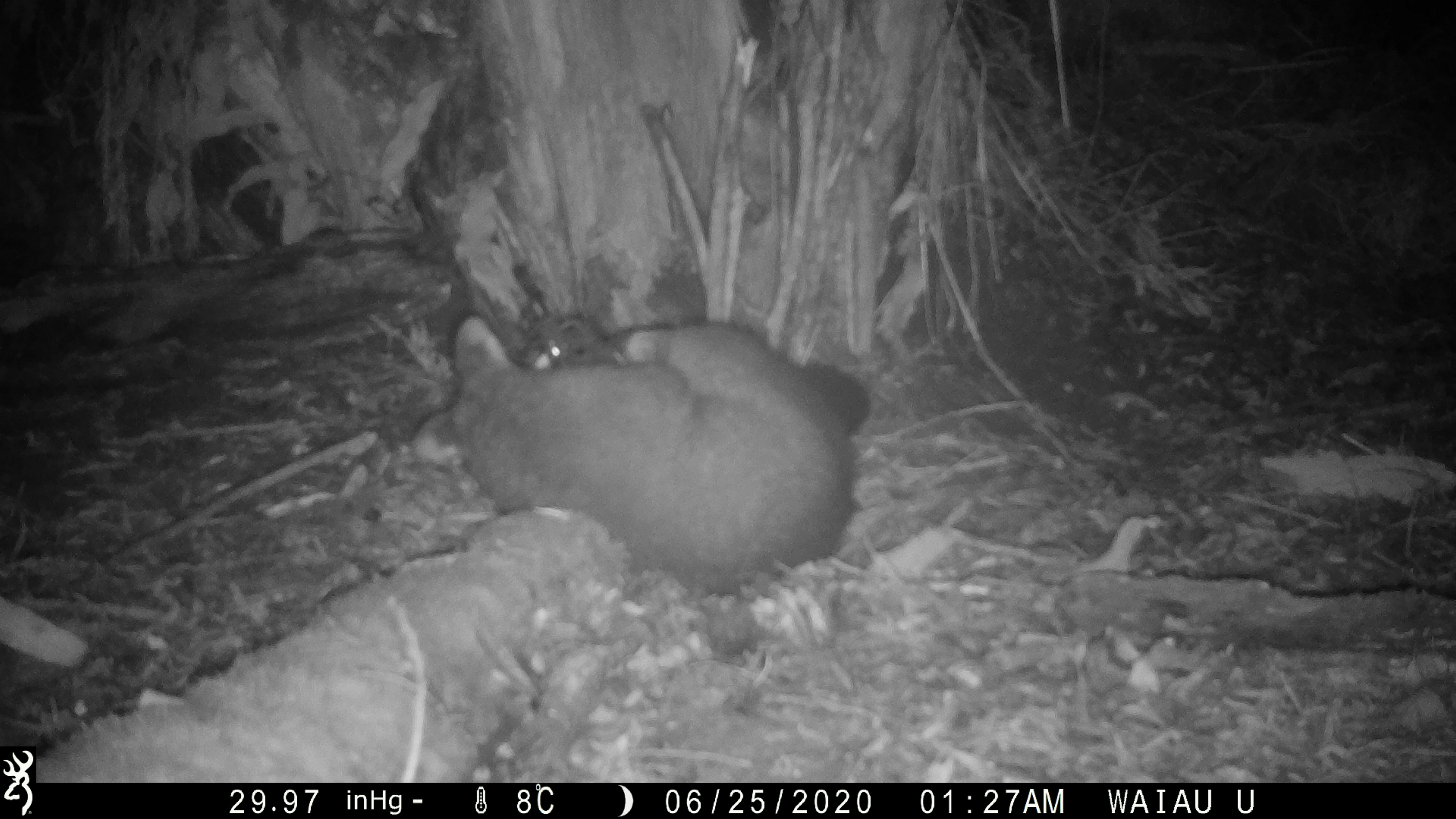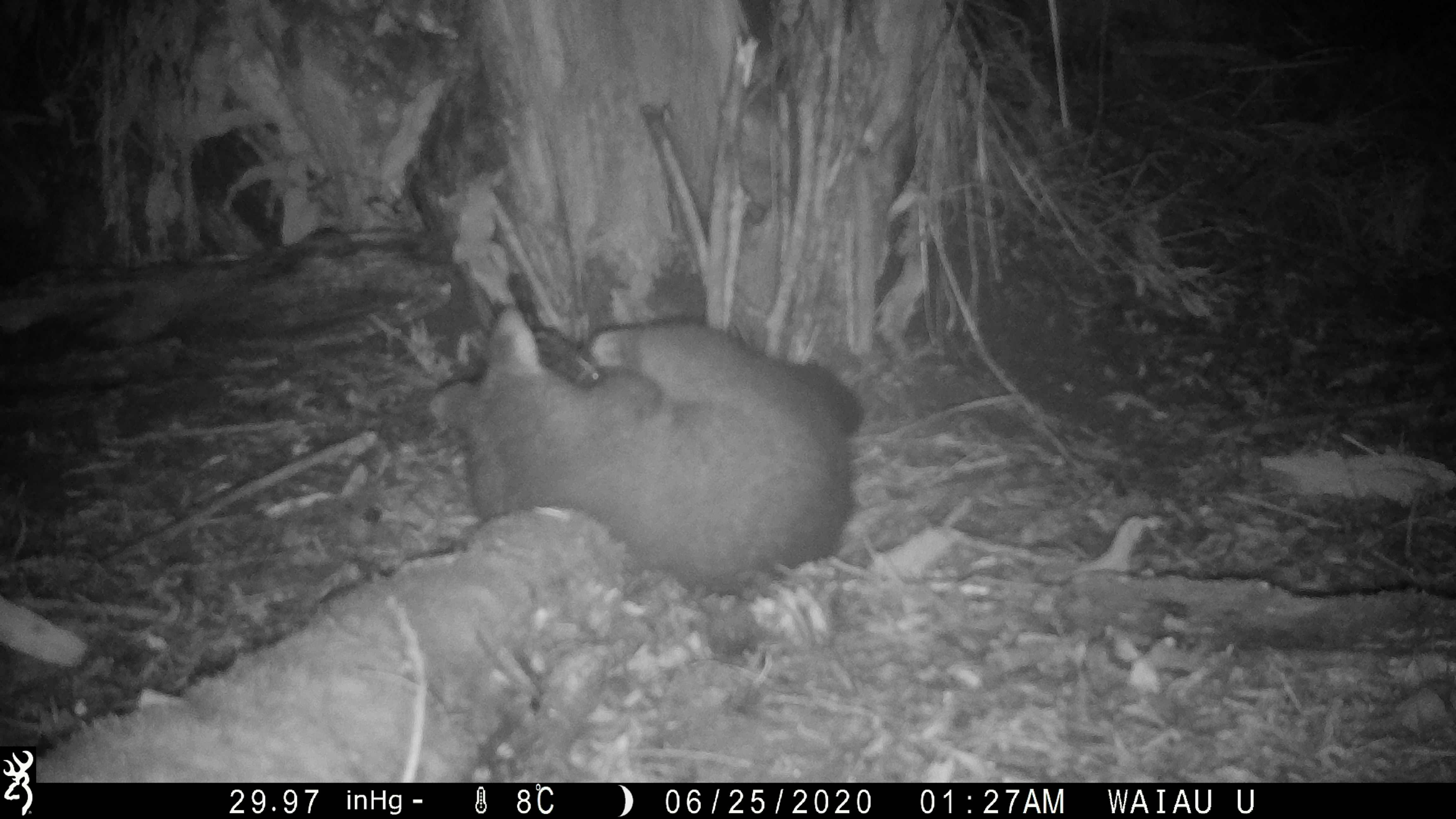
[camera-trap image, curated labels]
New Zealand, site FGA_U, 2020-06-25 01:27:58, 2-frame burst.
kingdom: Animalia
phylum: Chordata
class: Mammalia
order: Diprotodontia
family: Phalangeridae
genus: Trichosurus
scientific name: Trichosurus vulpecula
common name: common brushtail possum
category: possum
Possum (common brushtail possum) (Trichosurus vulpecula).